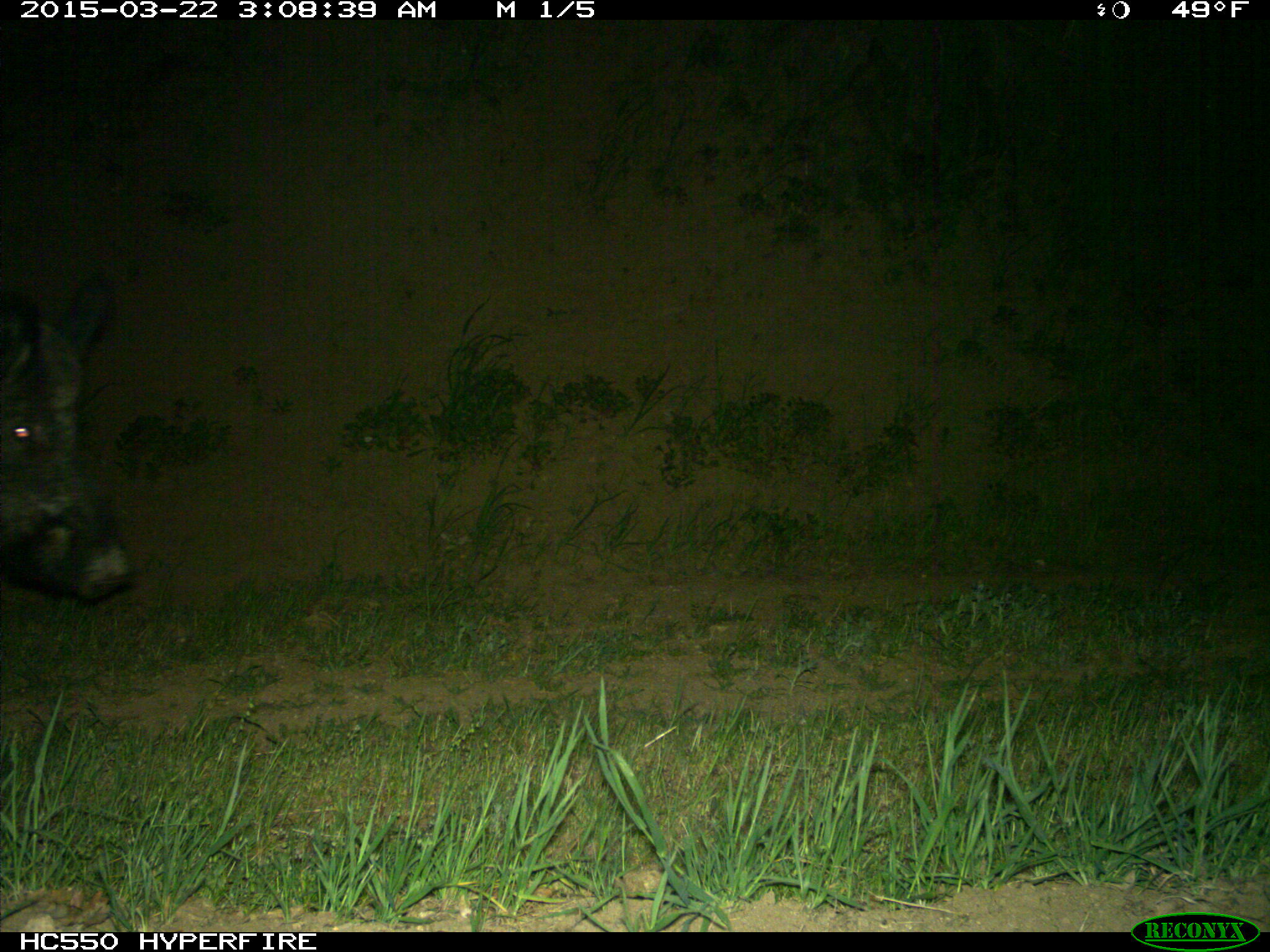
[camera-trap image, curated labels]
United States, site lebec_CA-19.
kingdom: Animalia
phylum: Chordata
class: Mammalia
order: Artiodactyla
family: Suidae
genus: Sus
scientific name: Sus scrofa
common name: wild boar